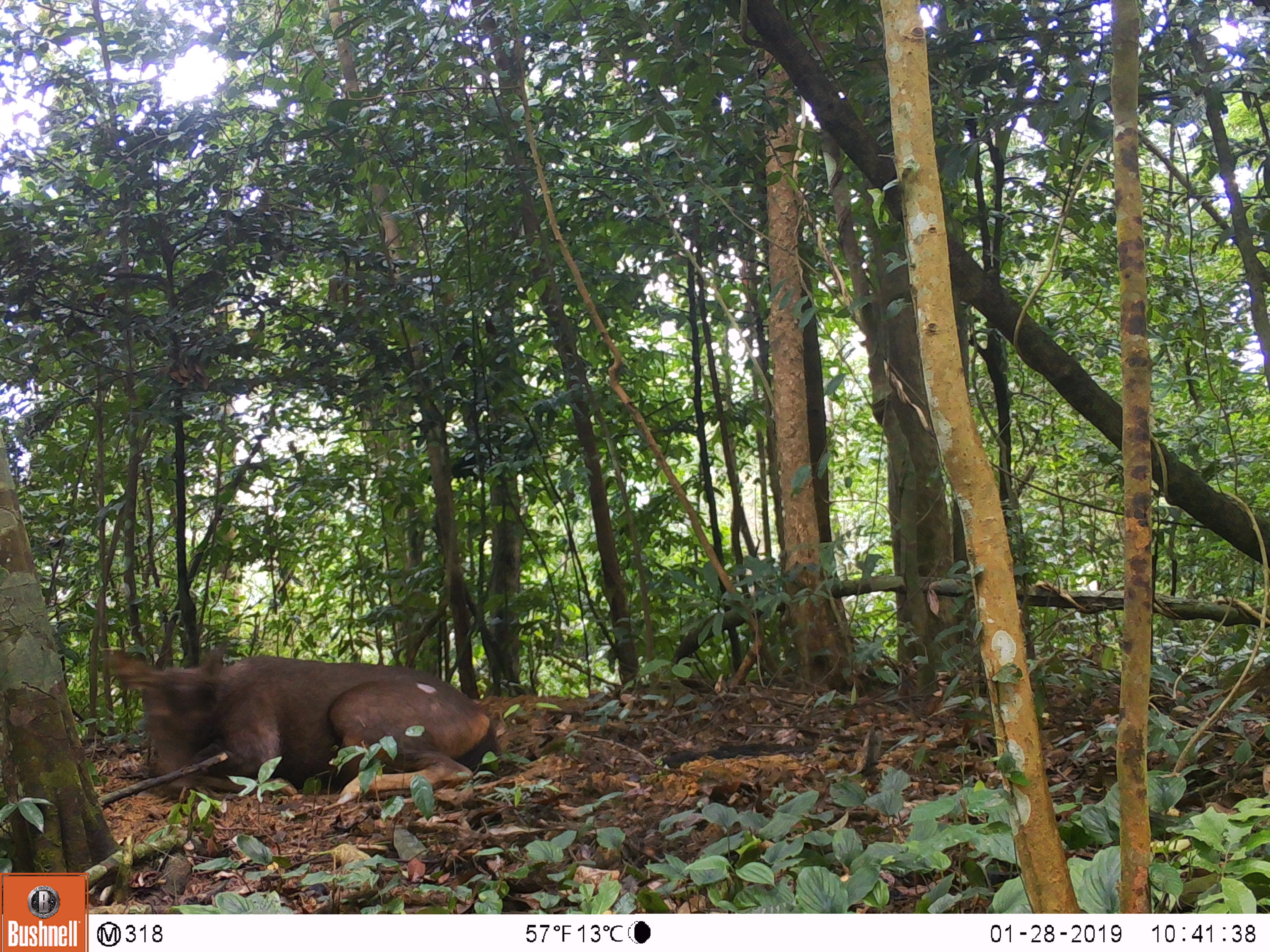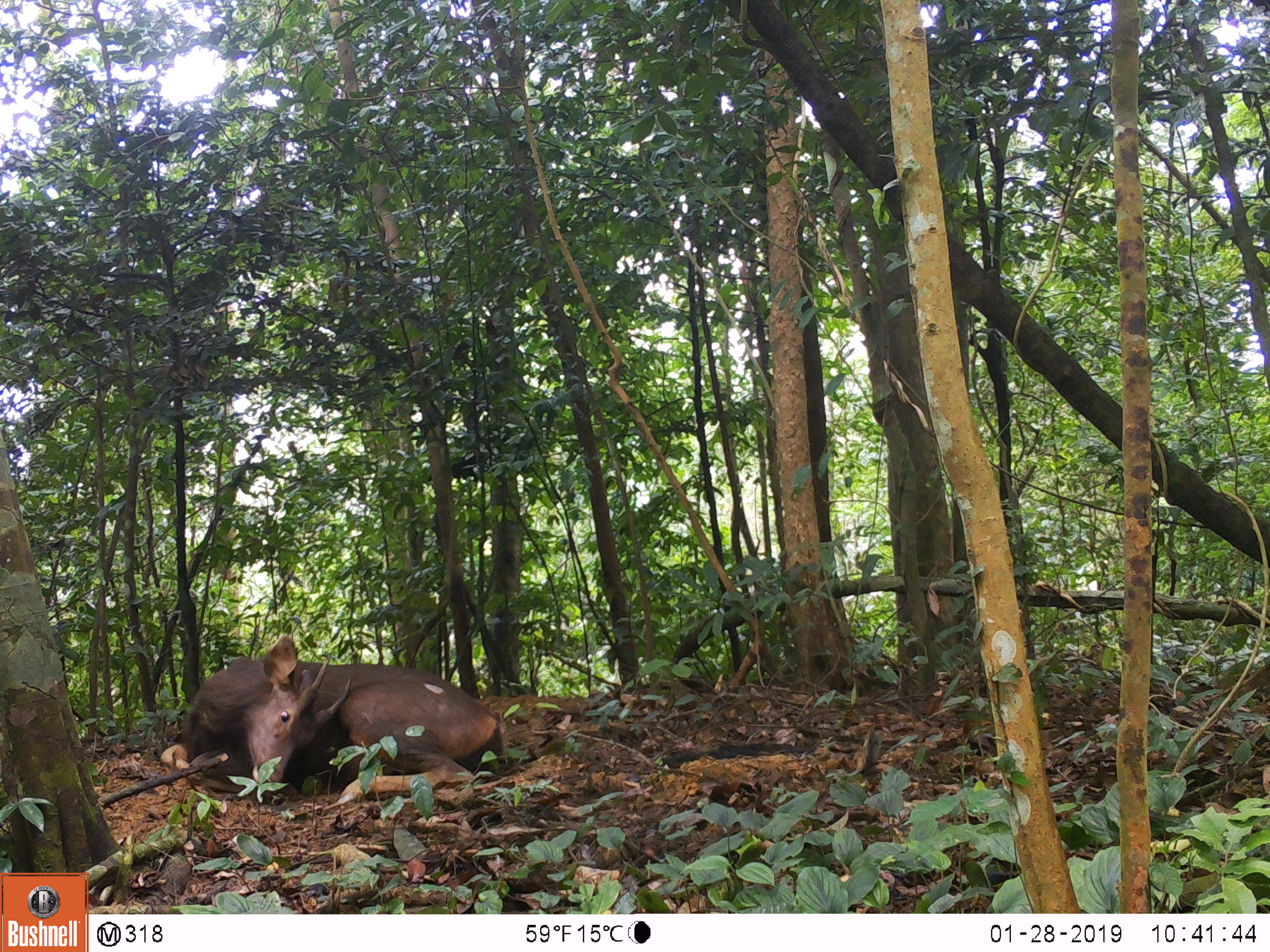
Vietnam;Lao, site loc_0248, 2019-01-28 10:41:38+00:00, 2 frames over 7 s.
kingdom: Animalia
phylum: Chordata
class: Mammalia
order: Artiodactyla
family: Cervidae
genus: Rusa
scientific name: Rusa unicolor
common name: sambar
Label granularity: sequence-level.